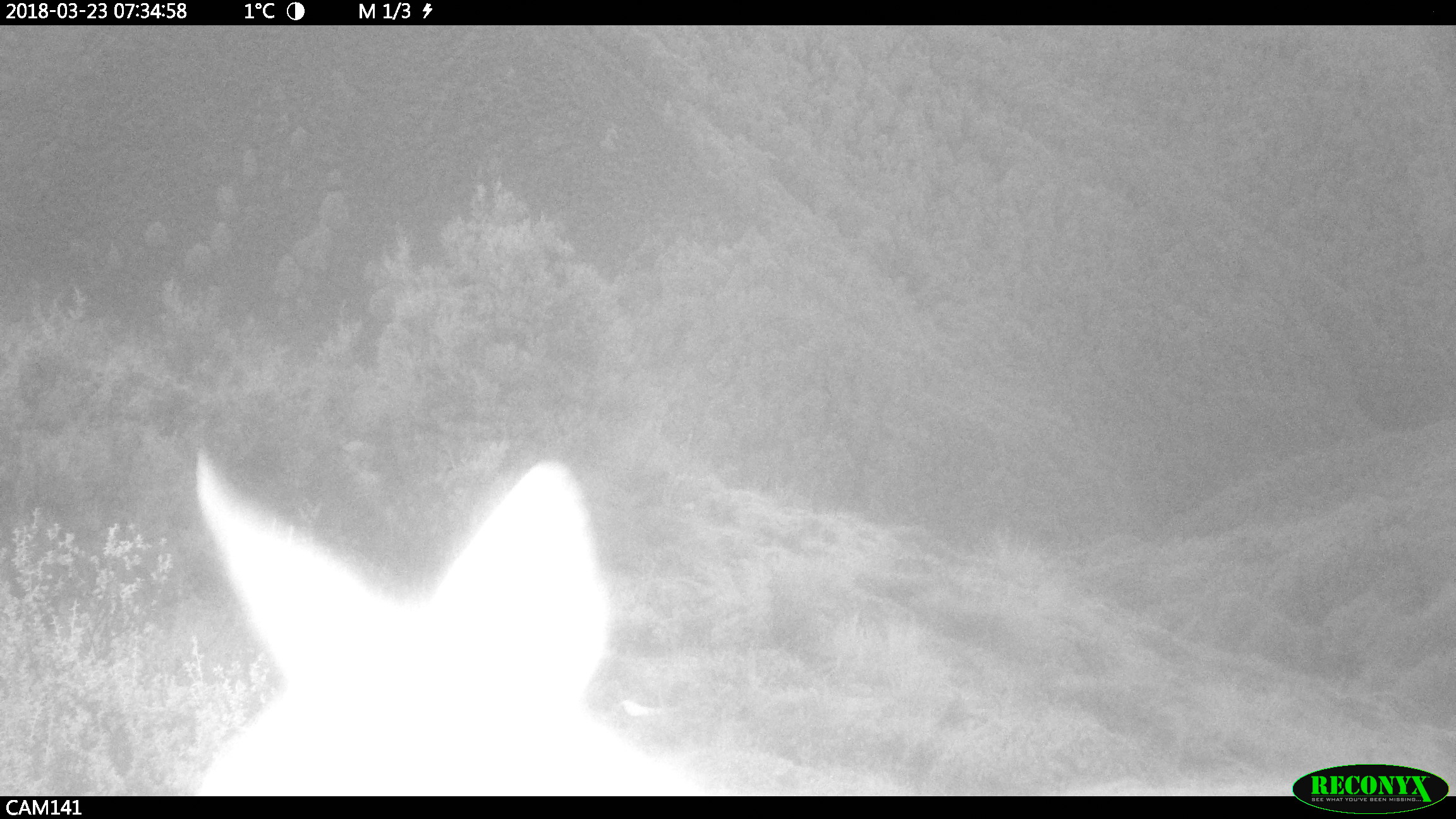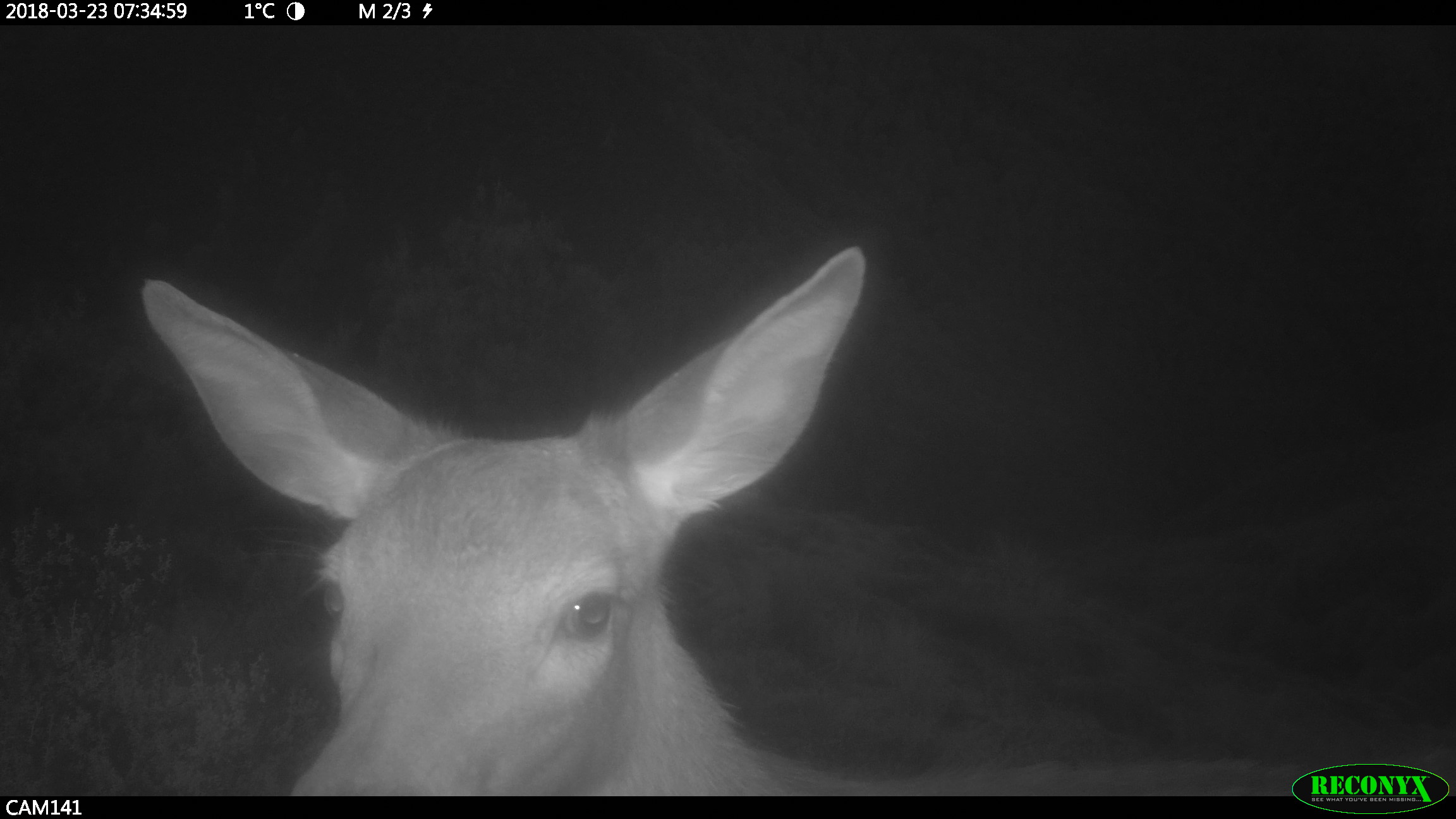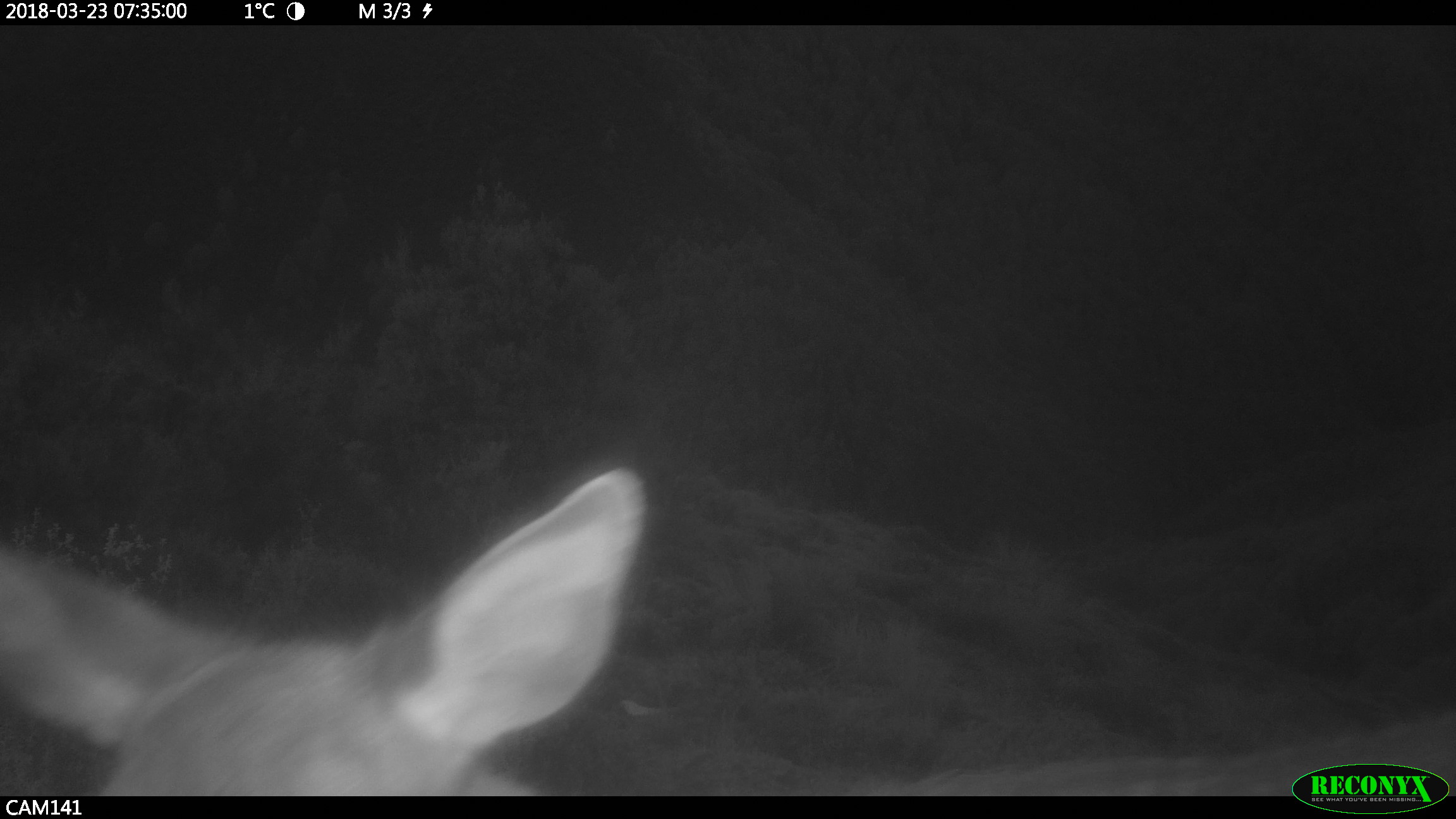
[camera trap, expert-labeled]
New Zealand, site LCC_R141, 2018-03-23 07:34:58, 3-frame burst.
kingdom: Animalia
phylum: Chordata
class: Mammalia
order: Artiodactyla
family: Cervidae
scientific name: Cervidae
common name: deer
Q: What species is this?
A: Deer (Cervidae).